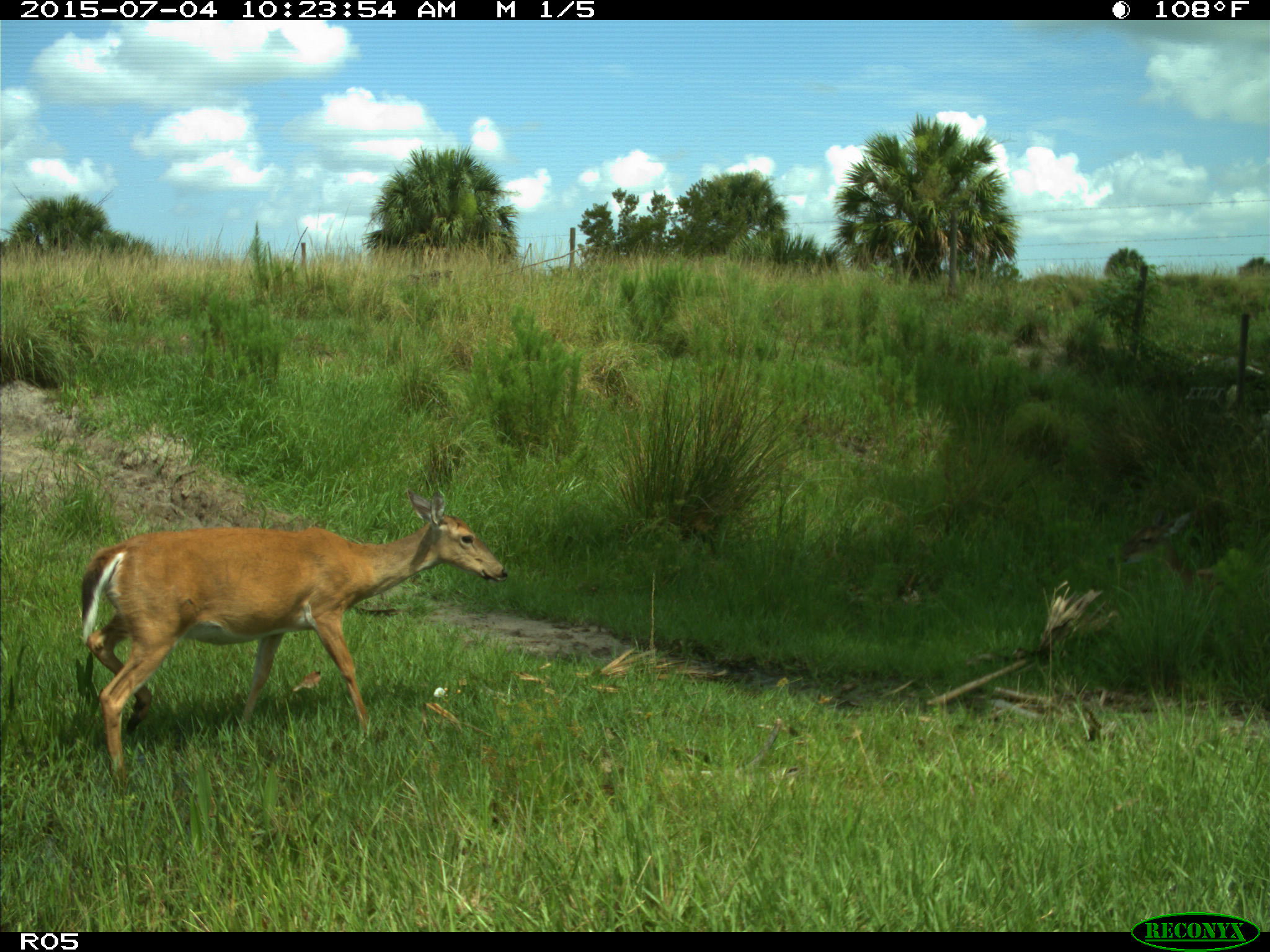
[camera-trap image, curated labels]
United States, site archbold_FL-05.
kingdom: Animalia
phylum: Chordata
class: Mammalia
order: Artiodactyla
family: Cervidae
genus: Odocoileus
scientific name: Odocoileus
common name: deer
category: unidentified deer